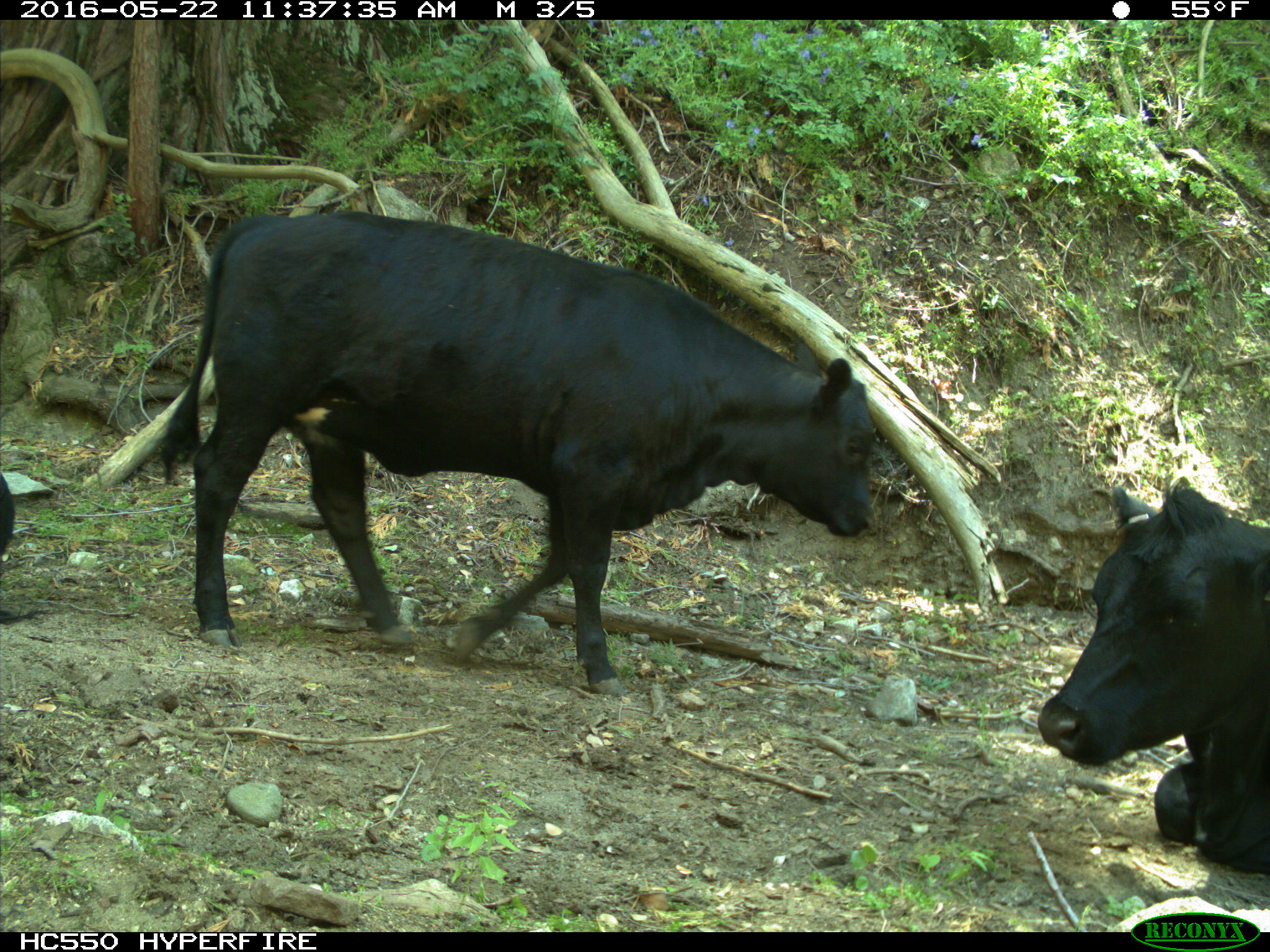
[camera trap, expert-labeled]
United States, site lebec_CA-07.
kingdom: Animalia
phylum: Chordata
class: Mammalia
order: Artiodactyla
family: Bovidae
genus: Bos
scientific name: Bos taurus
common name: domestic cow